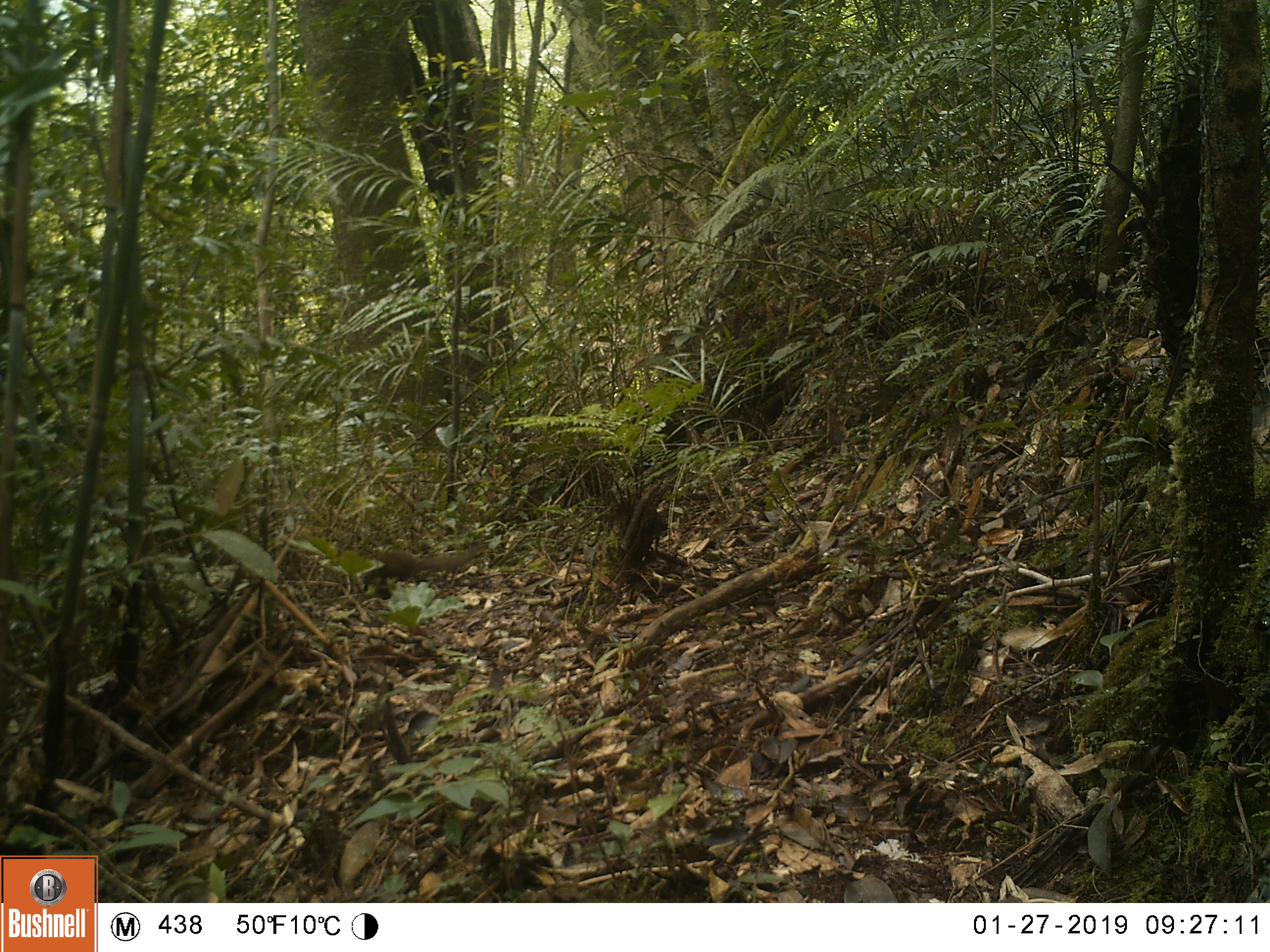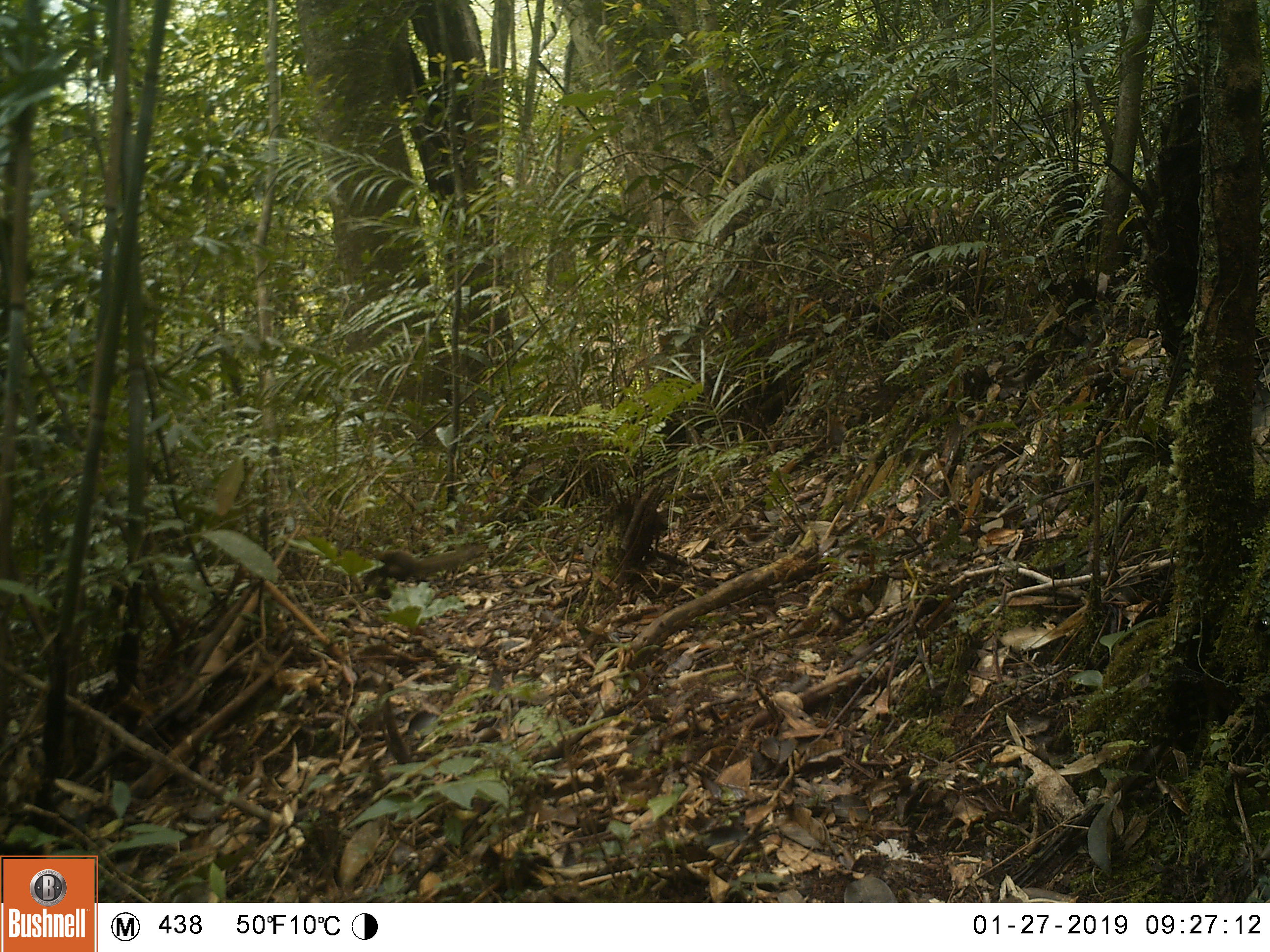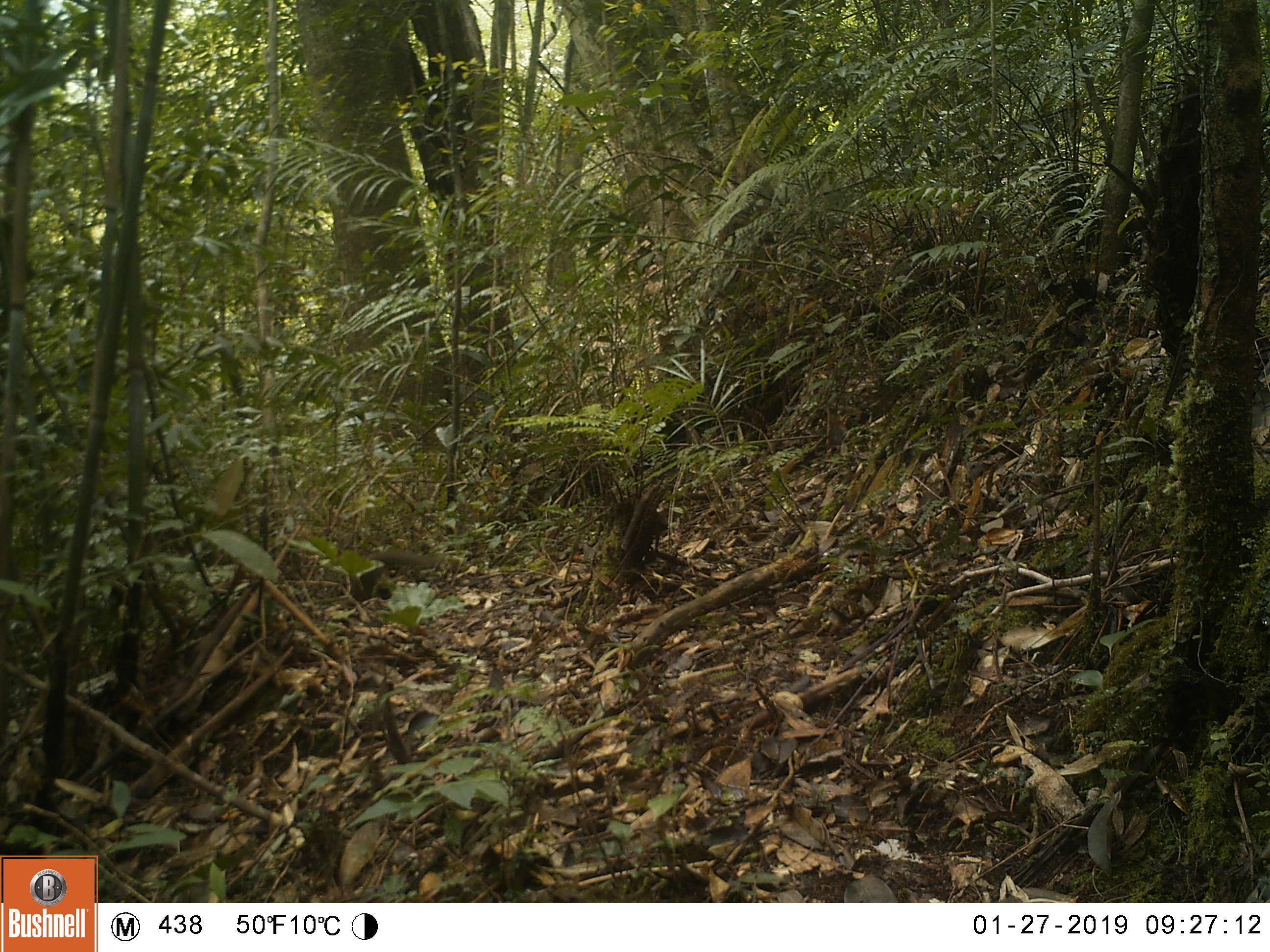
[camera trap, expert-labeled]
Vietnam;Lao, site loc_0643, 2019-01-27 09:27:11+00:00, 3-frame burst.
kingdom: Animalia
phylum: Chordata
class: Mammalia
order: Rodentia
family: Sciuridae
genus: Dremomys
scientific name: Dremomys rufigenis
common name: red-cheeked squirrel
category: red cheeked squirrel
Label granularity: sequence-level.